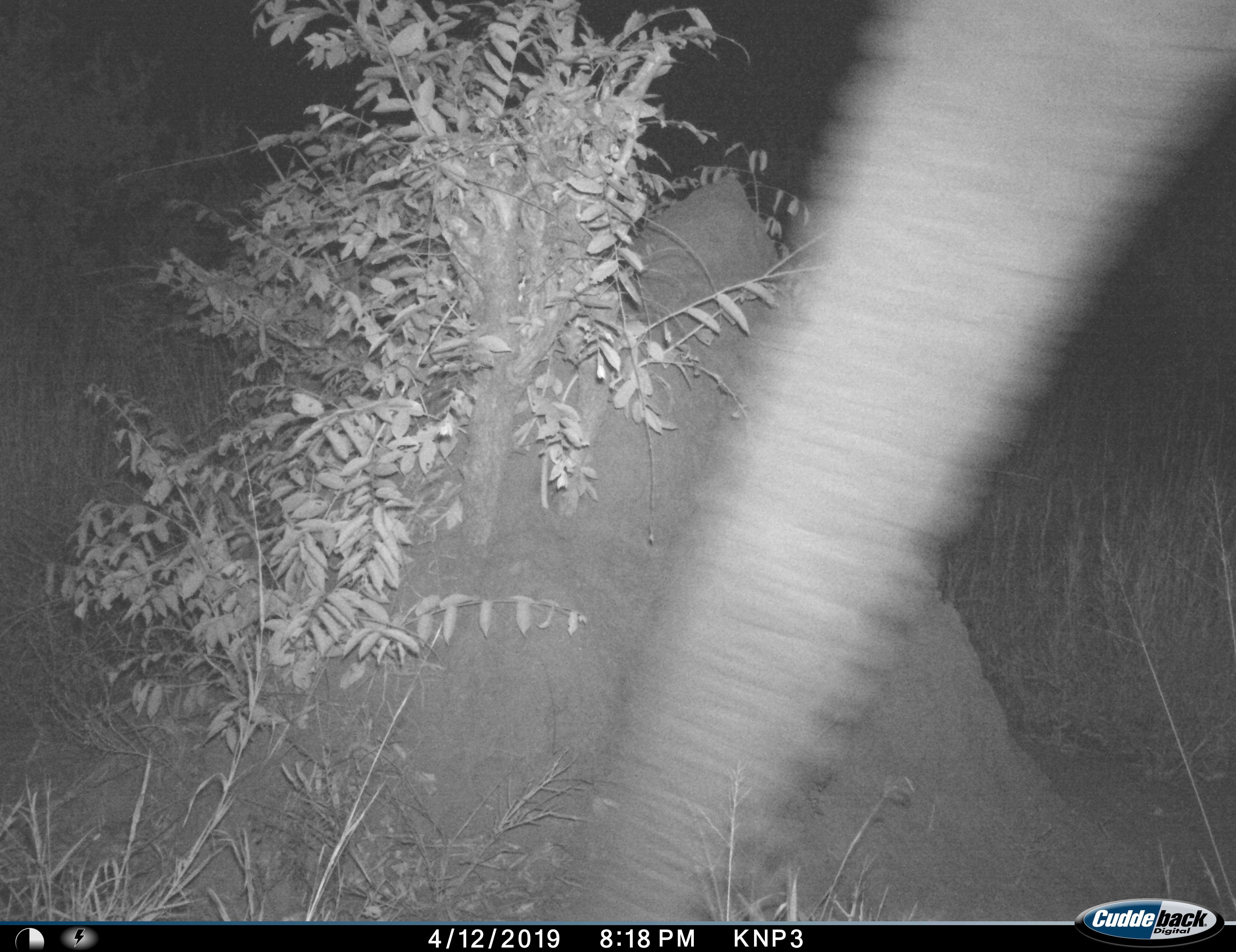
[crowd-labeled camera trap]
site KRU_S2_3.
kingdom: Animalia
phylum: Chordata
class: Mammalia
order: Proboscidea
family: Elephantidae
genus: Loxodonta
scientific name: Loxodonta africana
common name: african bush elephant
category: elephant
Elephant (african bush elephant) (Loxodonta africana), count 1. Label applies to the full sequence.